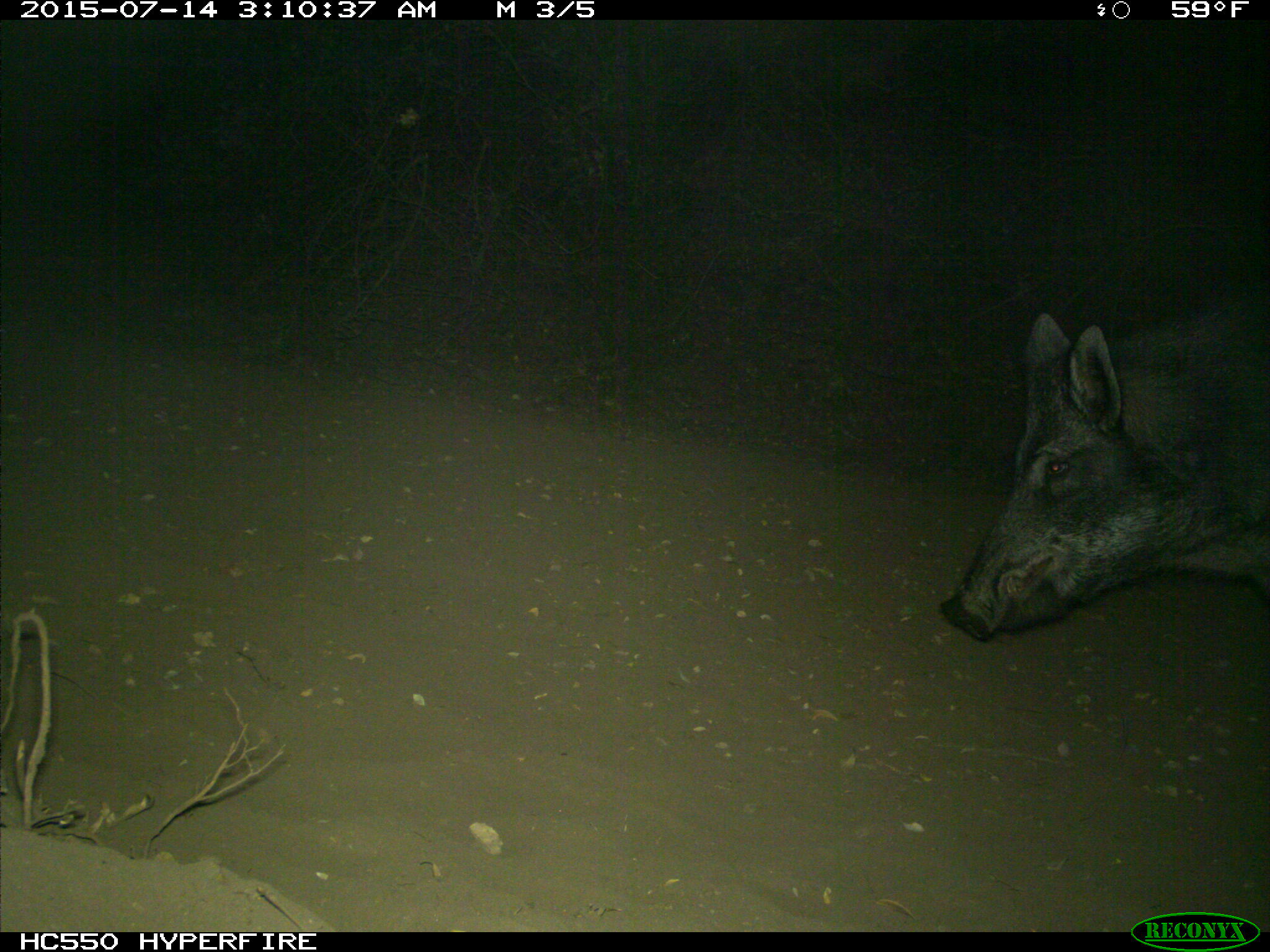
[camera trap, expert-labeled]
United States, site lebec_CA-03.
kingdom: Animalia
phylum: Chordata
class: Mammalia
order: Artiodactyla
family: Suidae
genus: Sus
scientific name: Sus scrofa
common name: wild boar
Sus scrofa (wild boar).